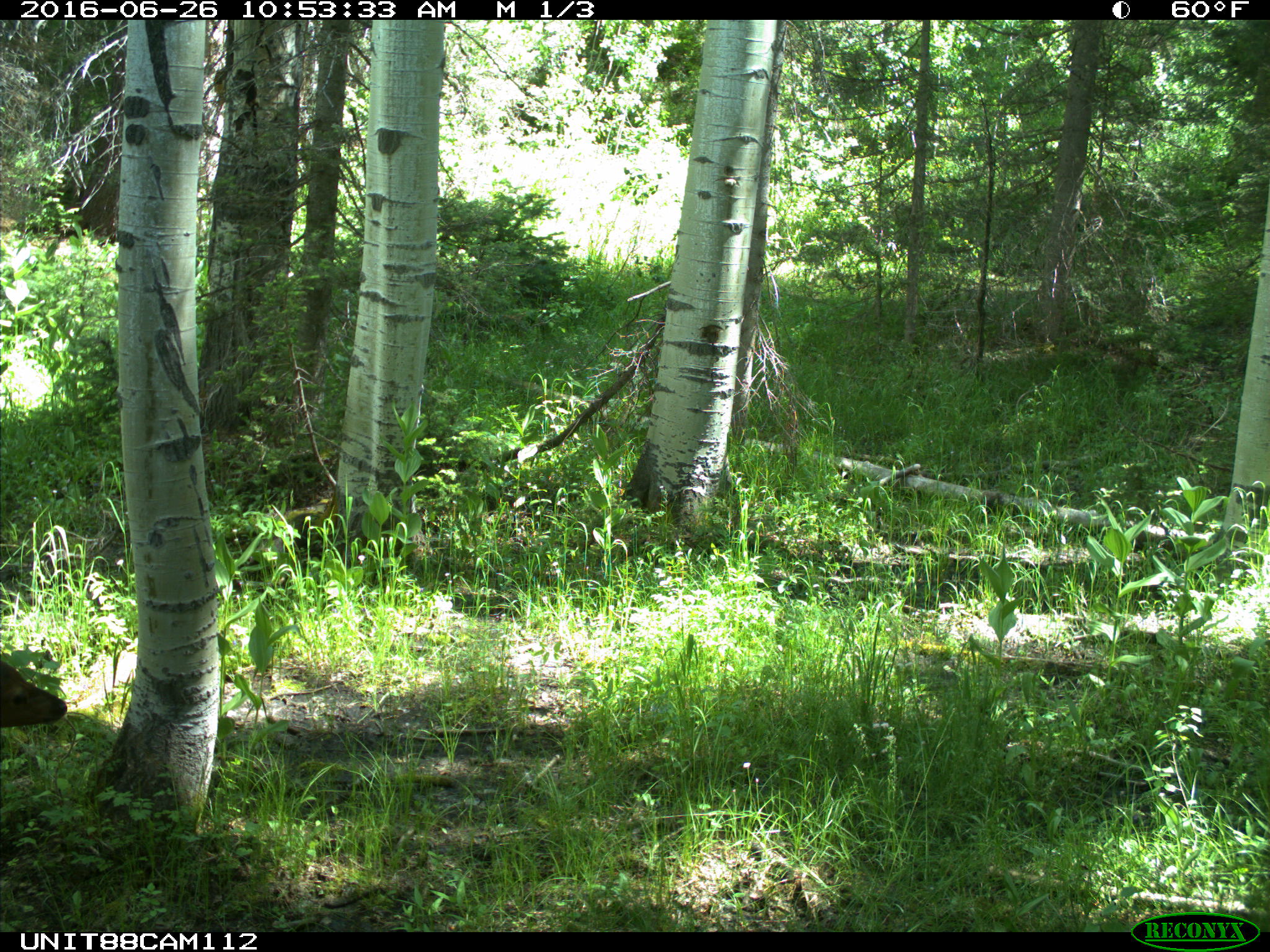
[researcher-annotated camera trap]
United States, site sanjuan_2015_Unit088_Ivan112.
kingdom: Animalia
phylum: Chordata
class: Mammalia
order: Artiodactyla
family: Cervidae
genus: Cervus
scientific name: Cervus elaphus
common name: red deer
Cervus elaphus (red deer).